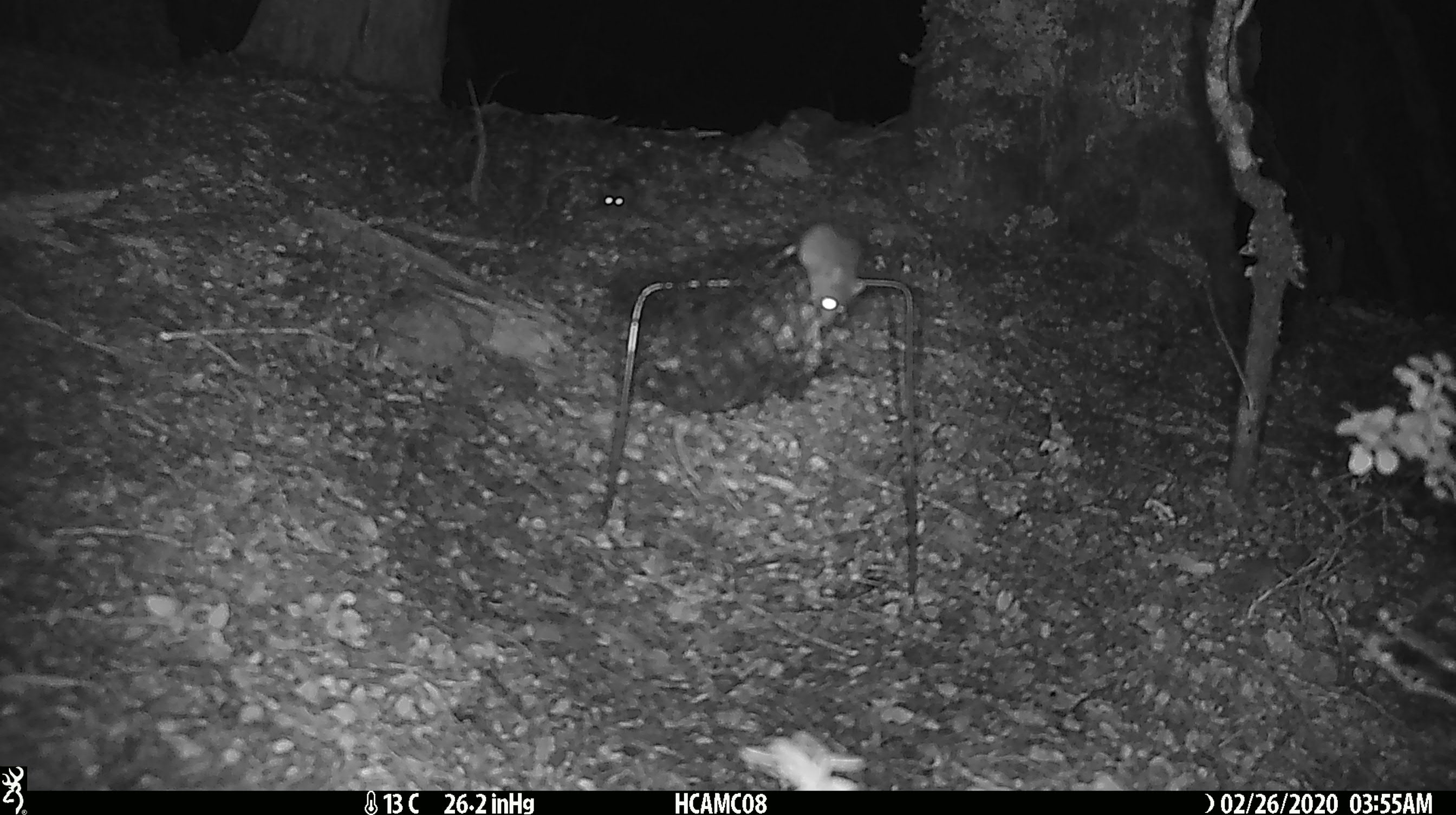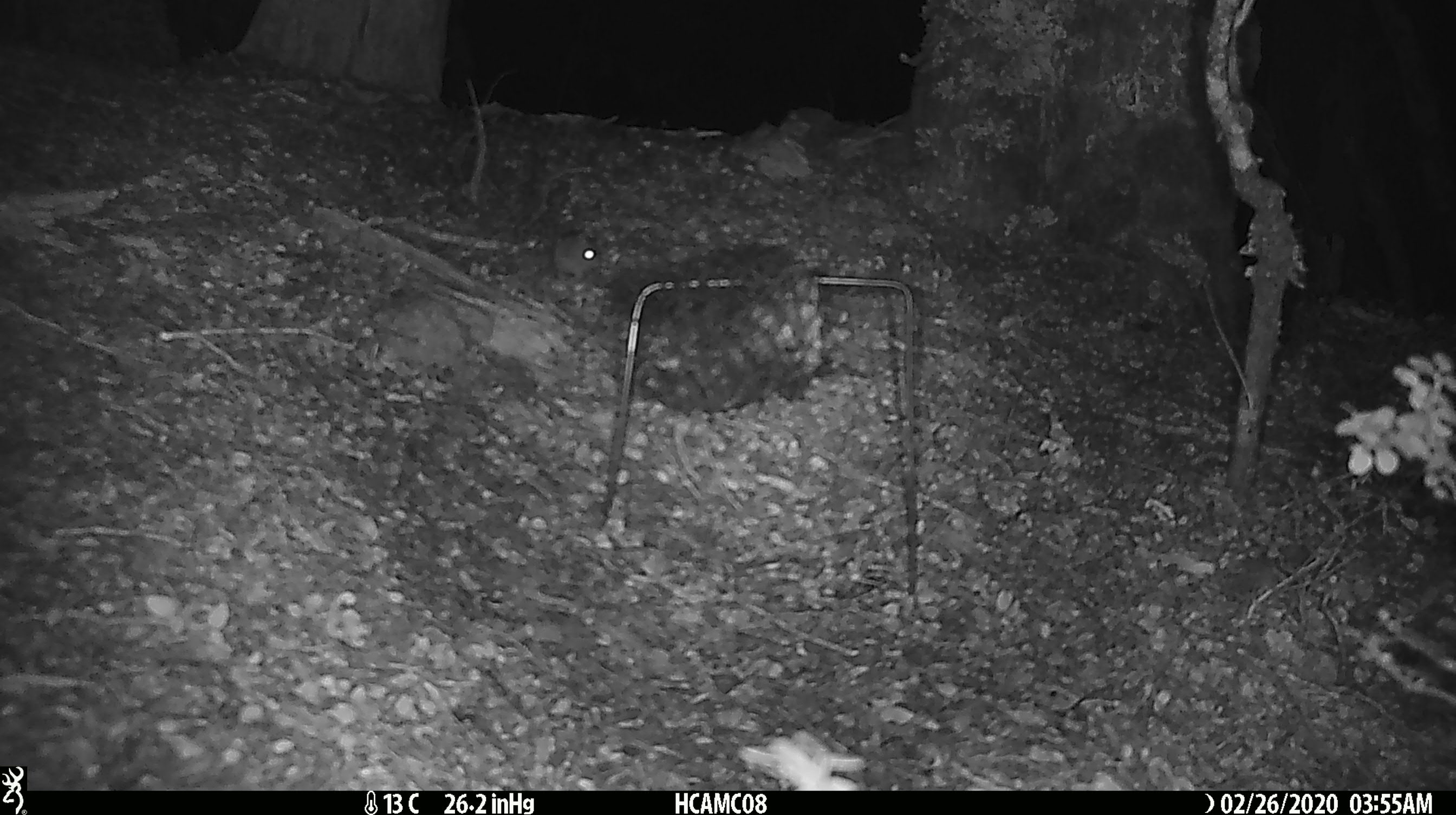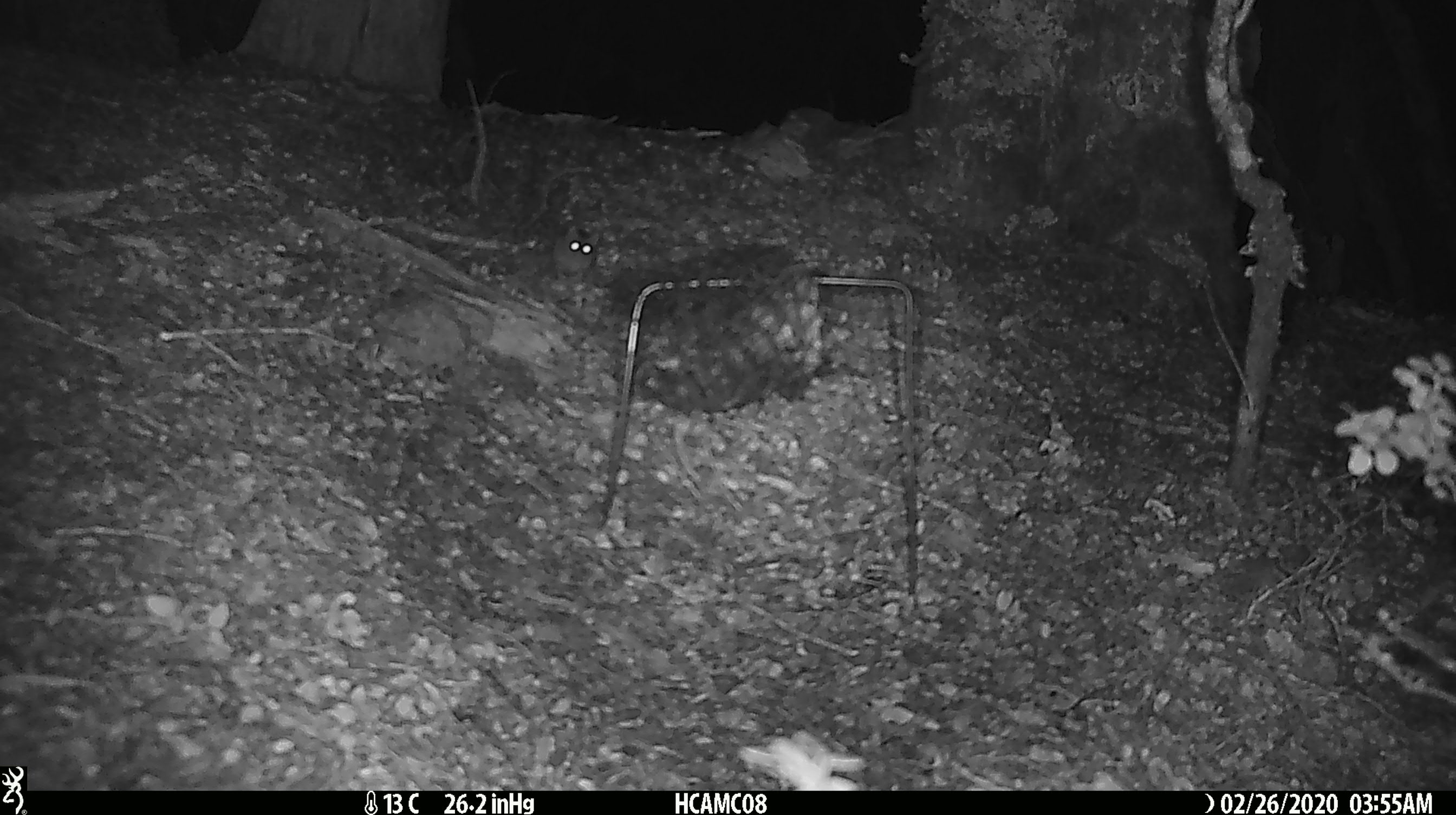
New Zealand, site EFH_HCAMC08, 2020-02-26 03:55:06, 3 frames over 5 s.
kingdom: Animalia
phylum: Chordata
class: Mammalia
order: Rodentia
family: Muridae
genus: Mus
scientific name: Mus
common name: mouse